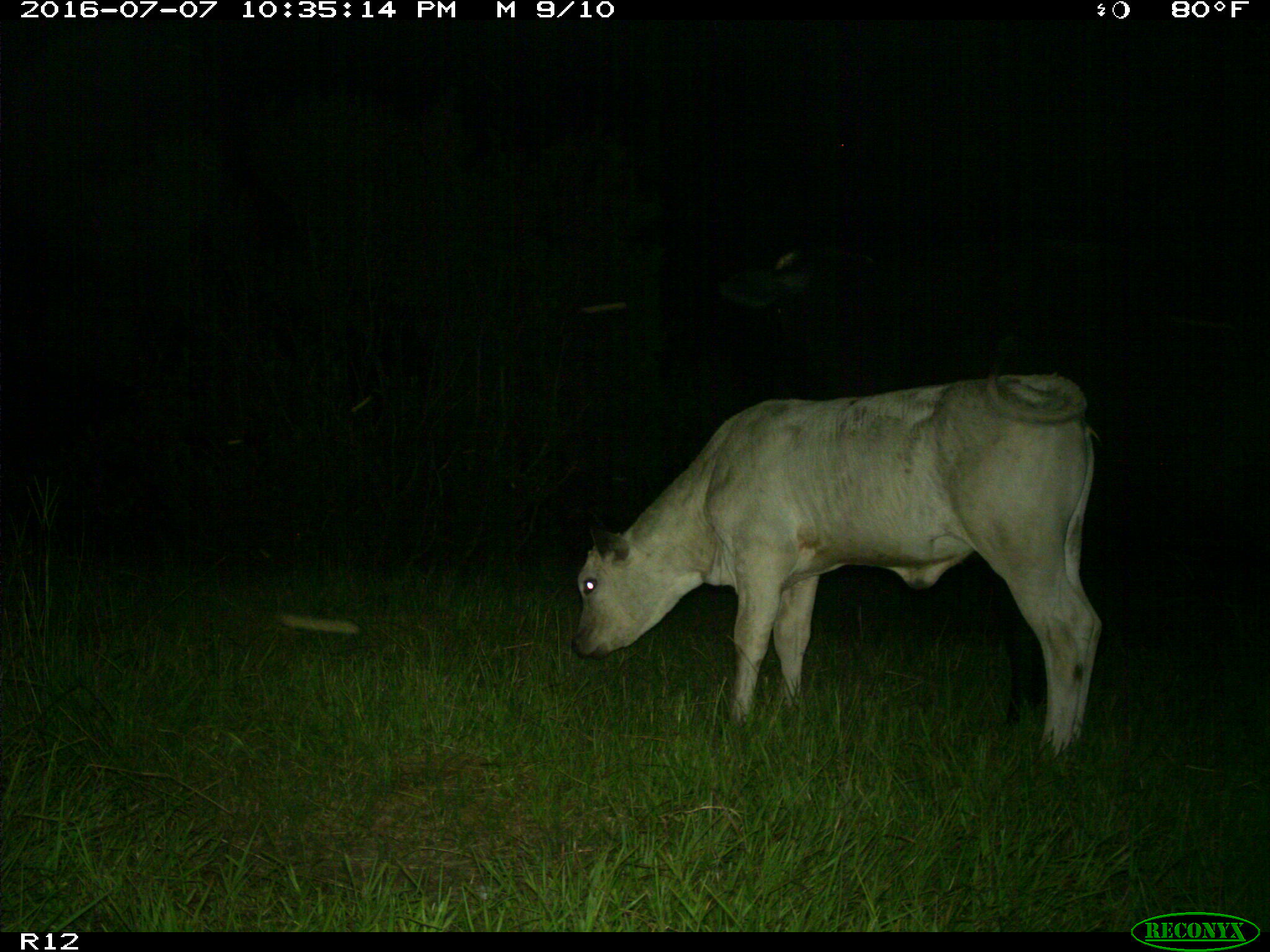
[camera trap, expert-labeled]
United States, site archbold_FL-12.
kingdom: Animalia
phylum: Chordata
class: Mammalia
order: Artiodactyla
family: Bovidae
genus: Bos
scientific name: Bos taurus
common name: domestic cow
Bos taurus (domestic cow).